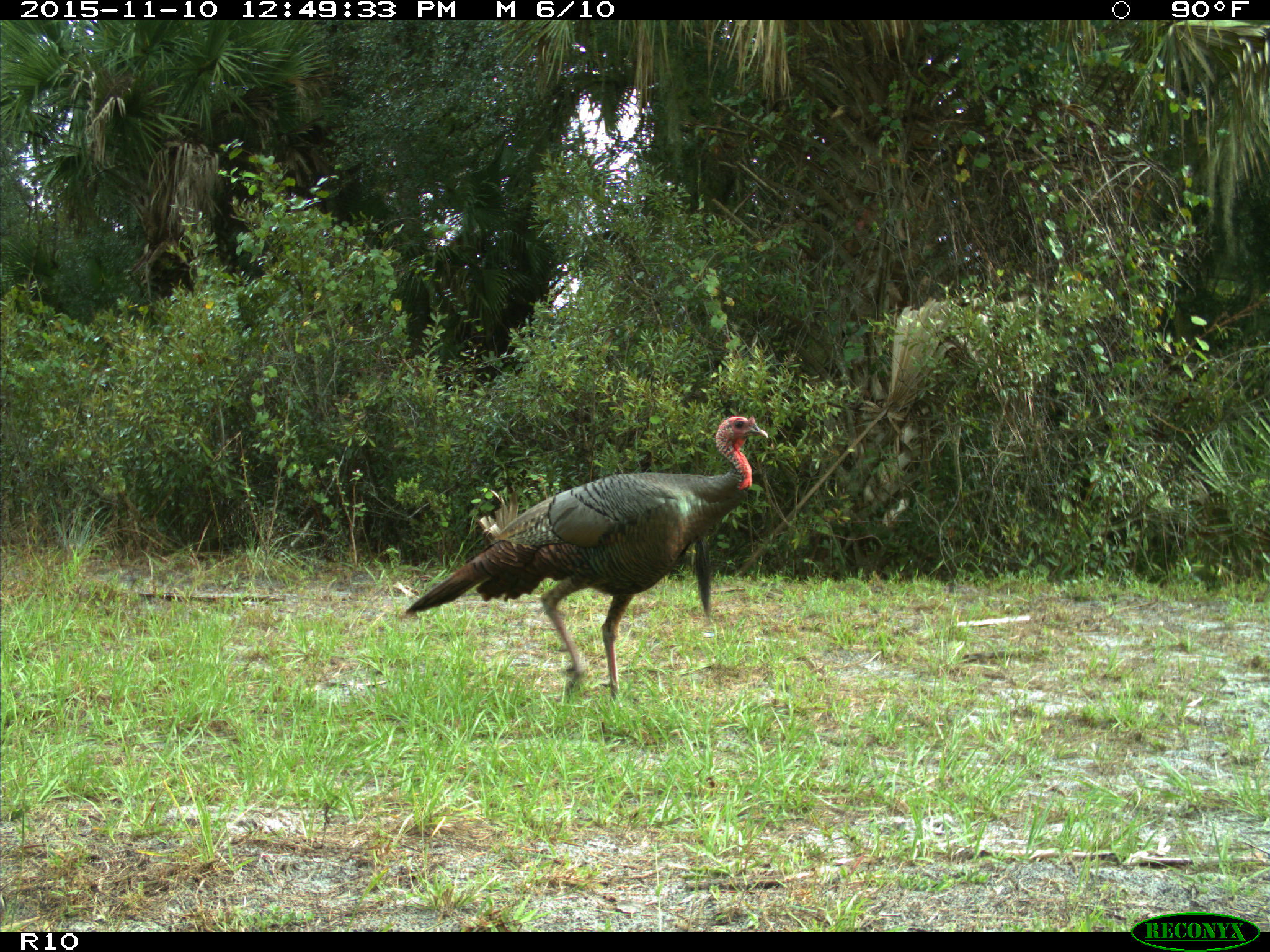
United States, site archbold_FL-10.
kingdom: Animalia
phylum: Chordata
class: Aves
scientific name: Aves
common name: birds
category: unidentified bird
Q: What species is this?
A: Unidentified bird (birds) (Aves).